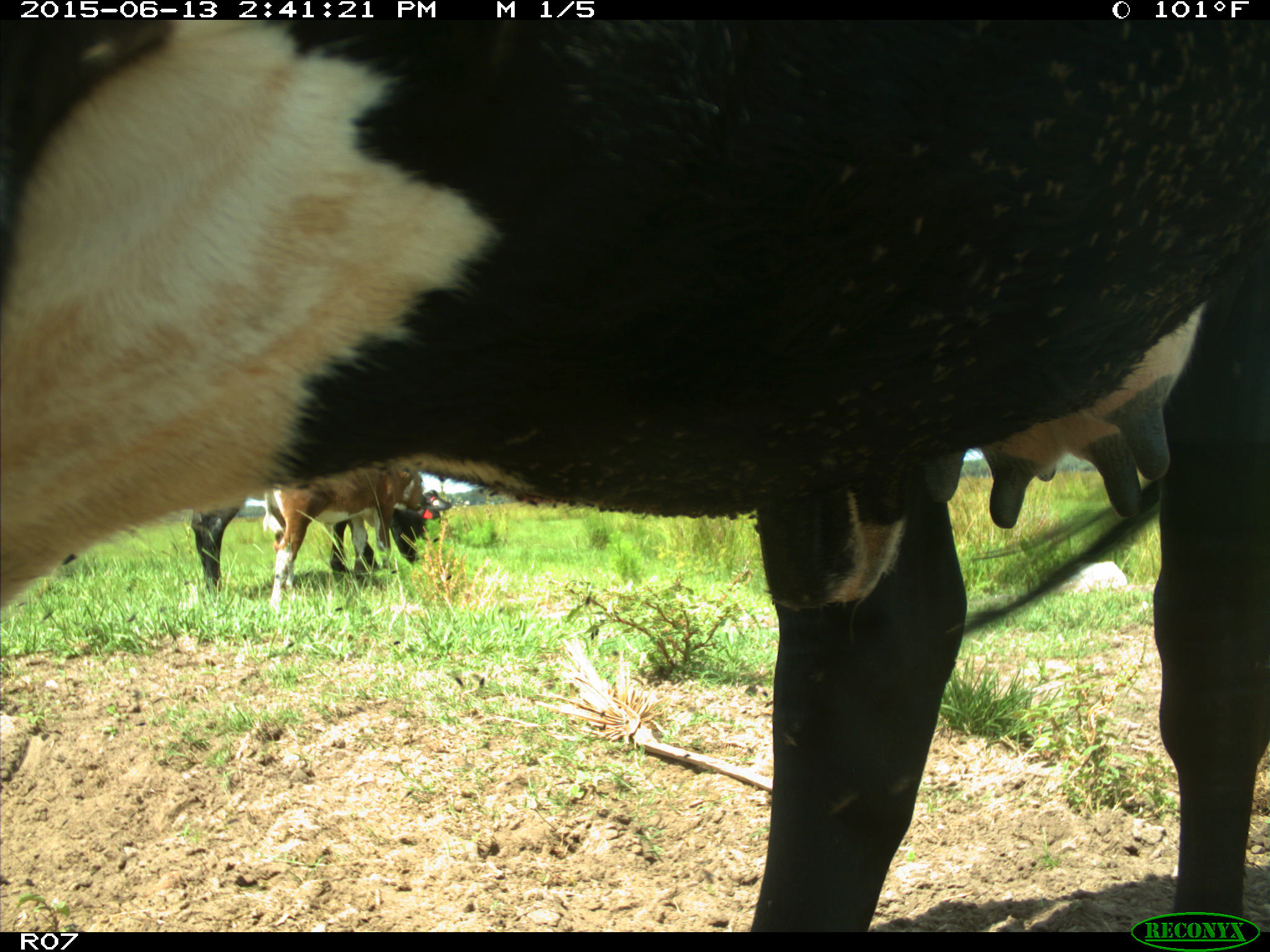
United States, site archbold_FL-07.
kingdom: Animalia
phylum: Chordata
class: Mammalia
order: Artiodactyla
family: Bovidae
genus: Bos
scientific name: Bos taurus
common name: domestic cow